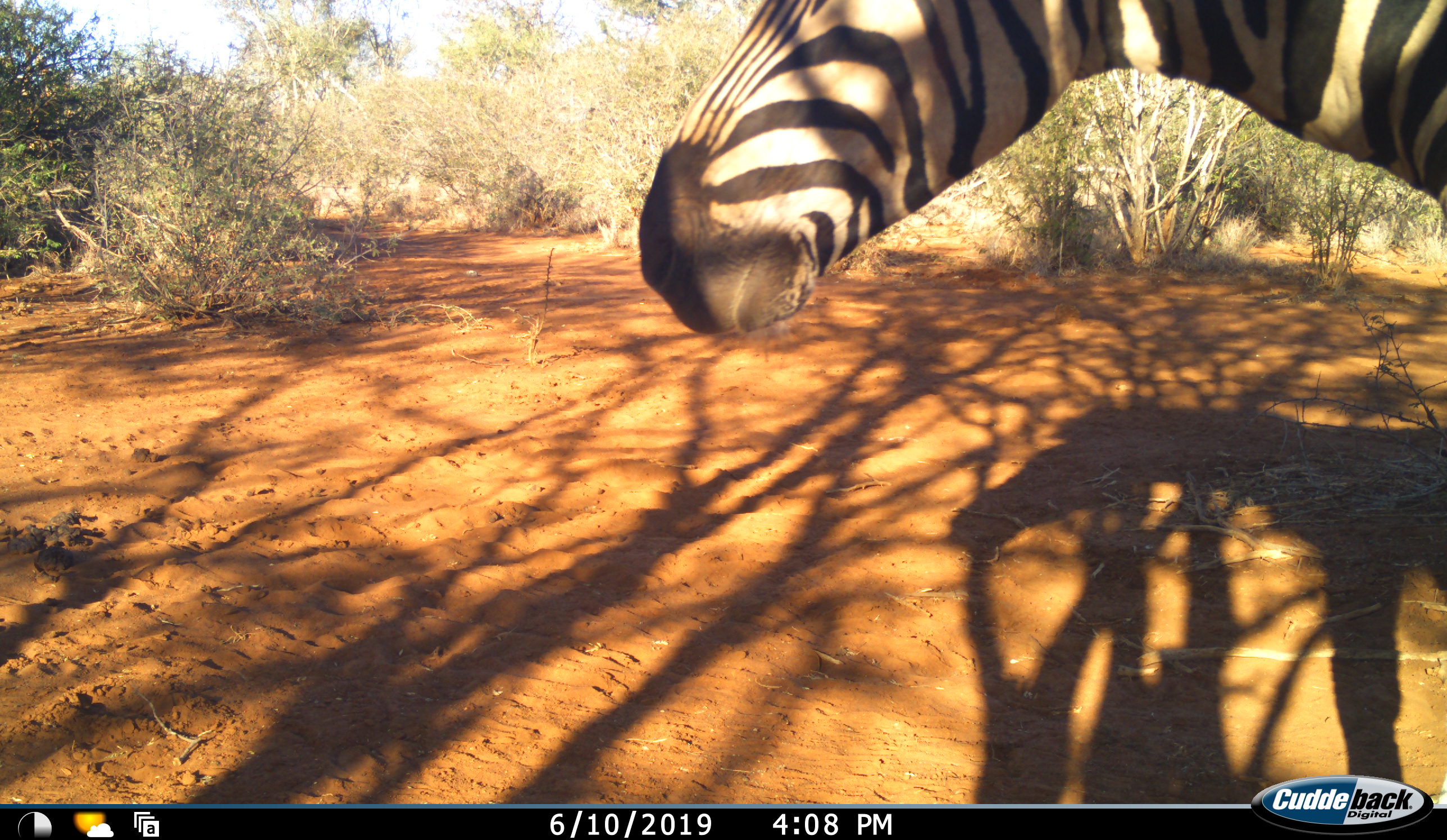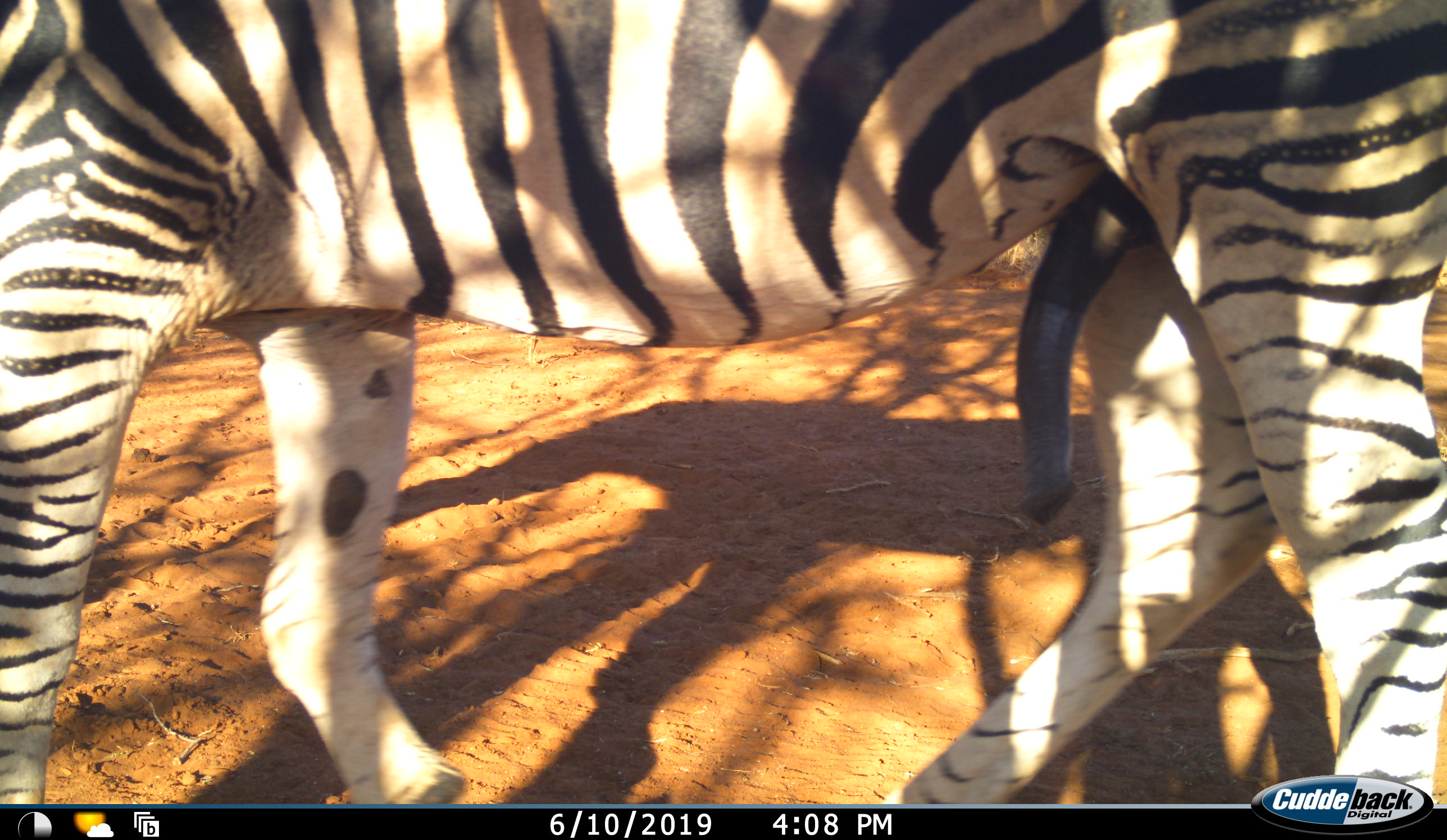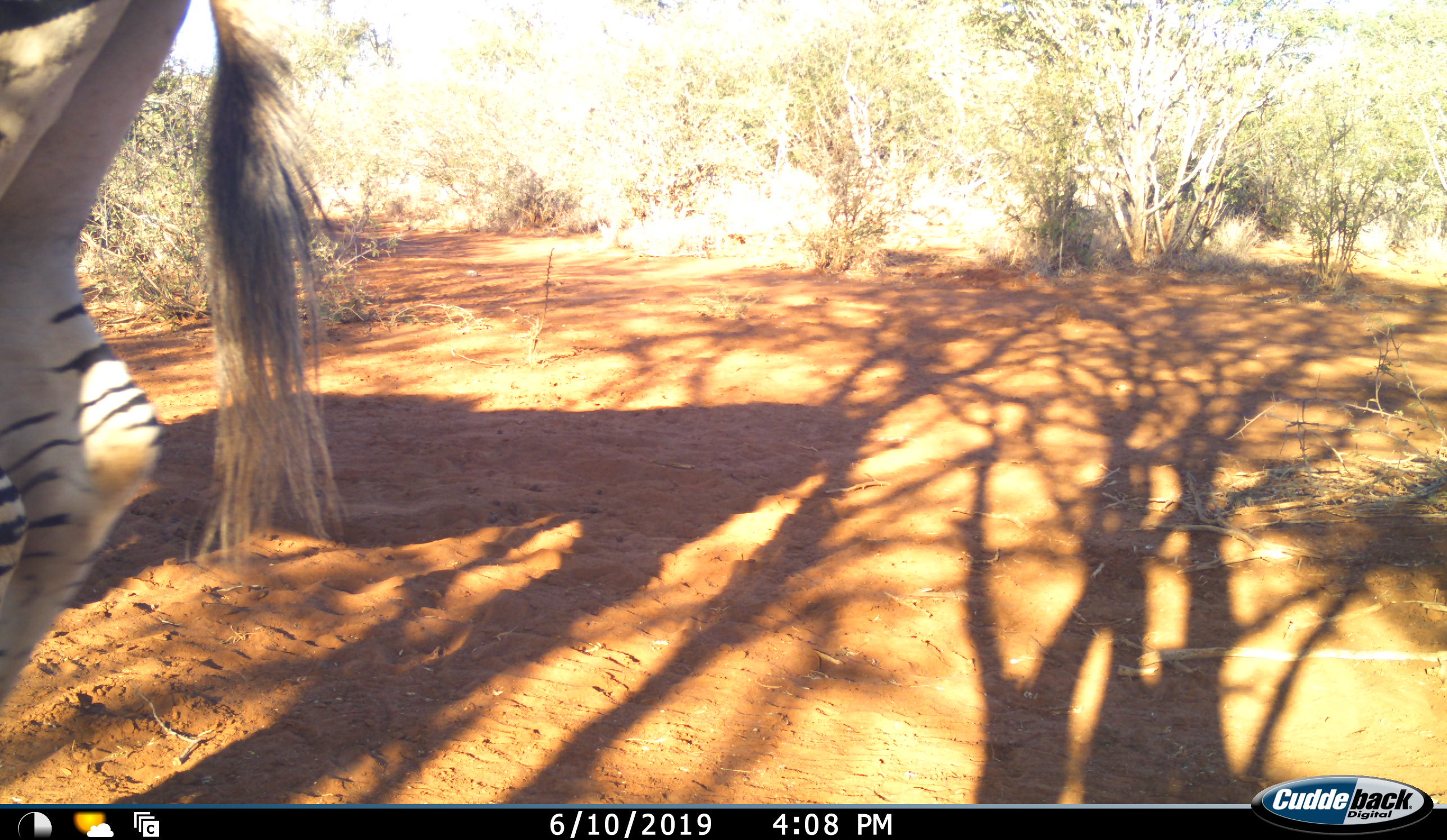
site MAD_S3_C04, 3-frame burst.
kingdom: Animalia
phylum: Chordata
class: Mammalia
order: Perissodactyla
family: Equidae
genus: Equus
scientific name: Equus quagga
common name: plains zebra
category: zebraplains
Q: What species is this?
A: Zebraplains (plains zebra) (Equus quagga).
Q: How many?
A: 1.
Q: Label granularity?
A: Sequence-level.